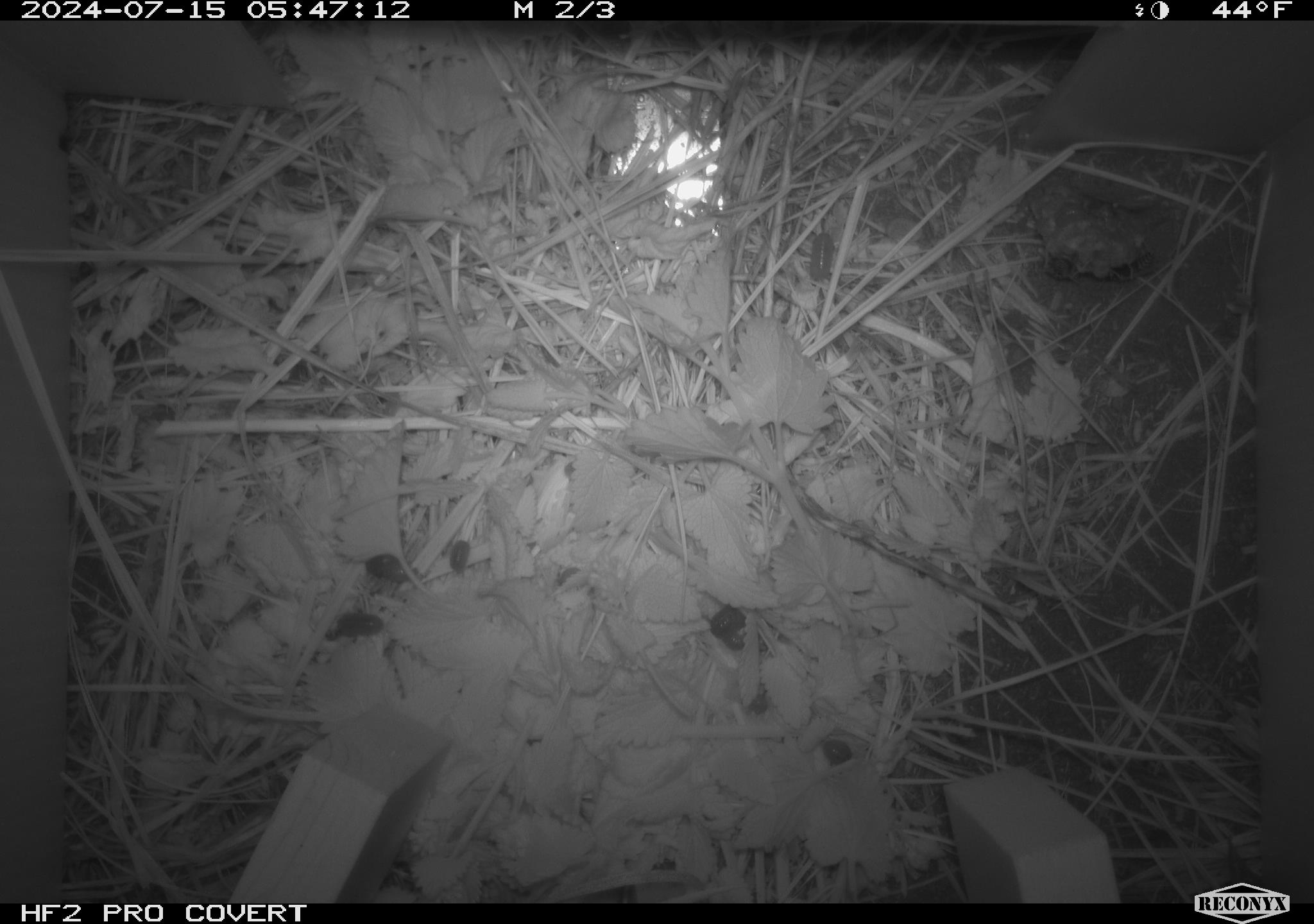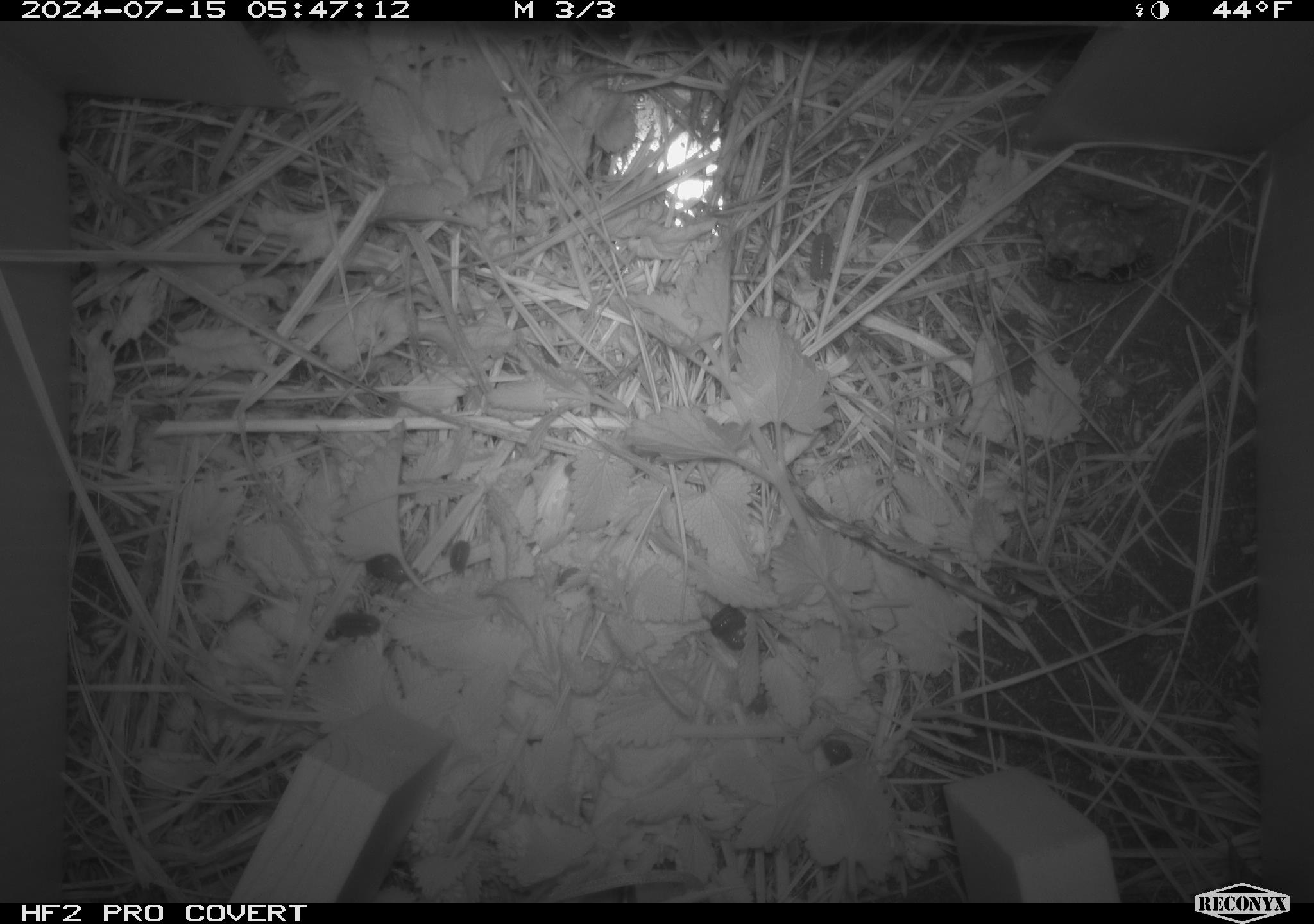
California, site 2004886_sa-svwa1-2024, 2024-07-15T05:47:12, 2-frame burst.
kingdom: Animalia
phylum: Arthropoda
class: Malacostraca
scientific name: Malacostraca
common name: amphipods, crabs, isopods, krill, lobsters and shrimps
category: malacostracan